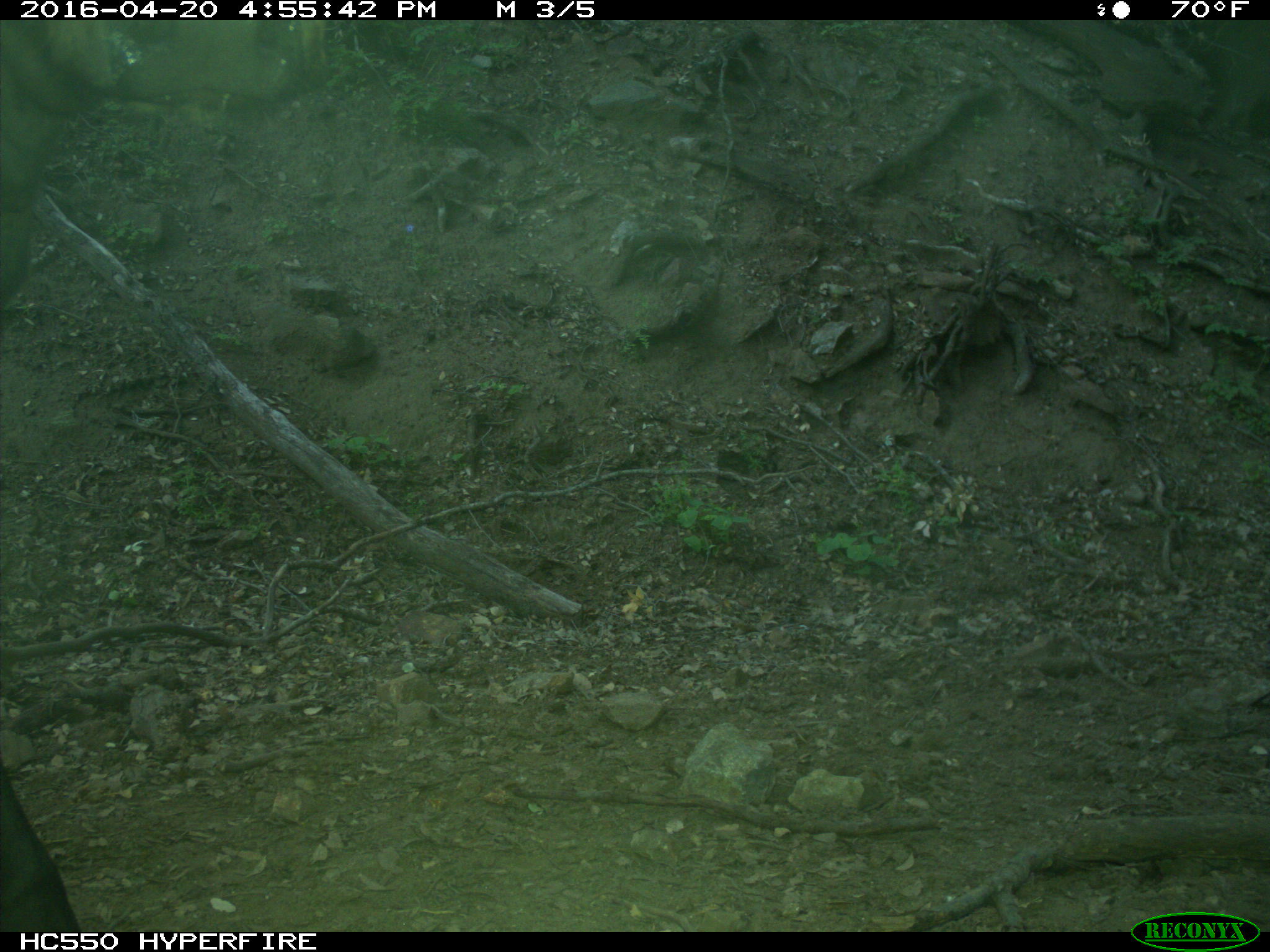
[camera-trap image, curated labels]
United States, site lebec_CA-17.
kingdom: Animalia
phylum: Chordata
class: Mammalia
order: Artiodactyla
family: Bovidae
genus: Bos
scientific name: Bos taurus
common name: domestic cow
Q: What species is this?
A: Bos taurus (domestic cow).